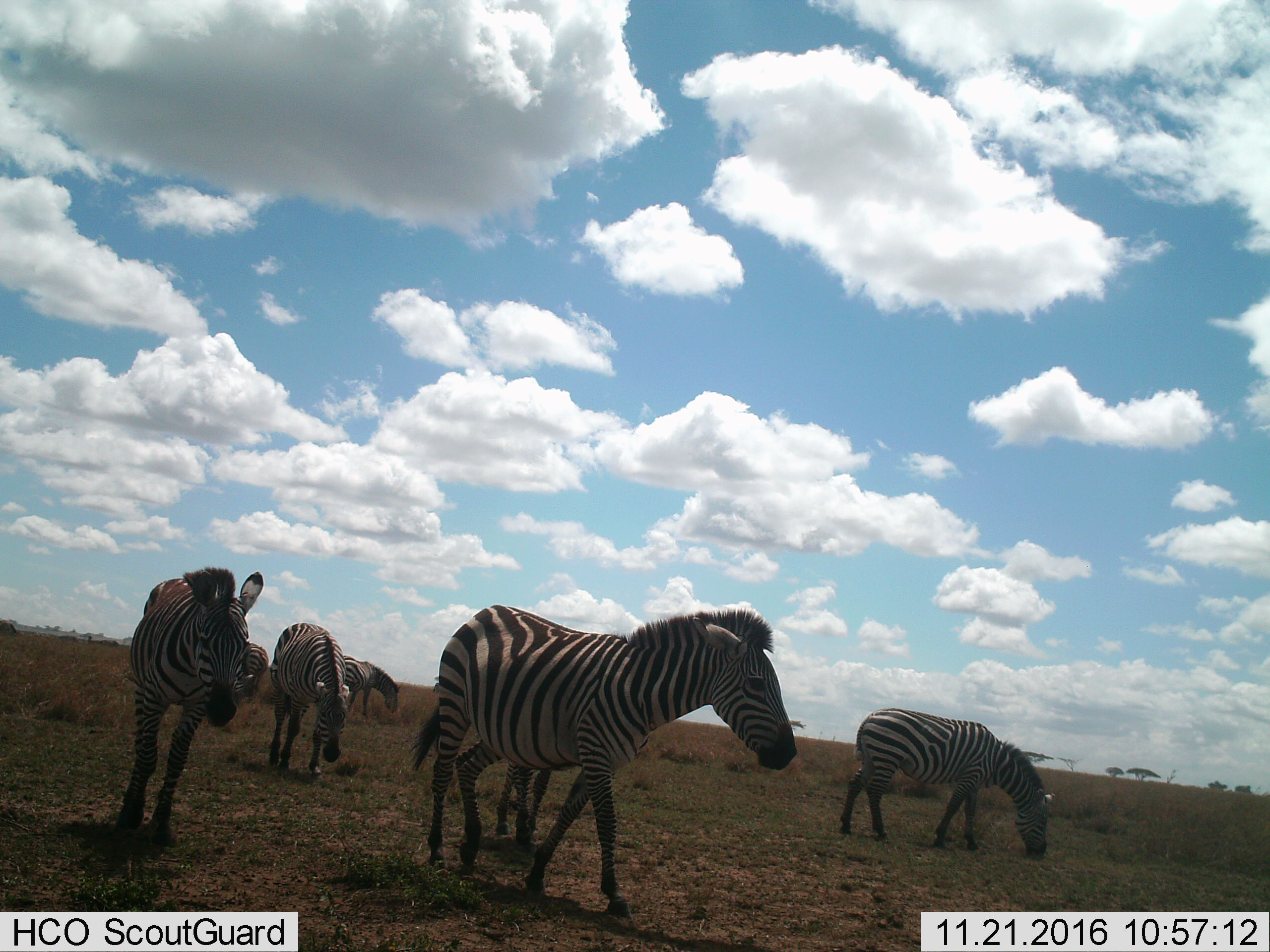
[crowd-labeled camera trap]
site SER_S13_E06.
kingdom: Animalia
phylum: Chordata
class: Mammalia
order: Perissodactyla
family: Equidae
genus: Equus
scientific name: Equus quagga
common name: plains zebra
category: zebraplains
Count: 6.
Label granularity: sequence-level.